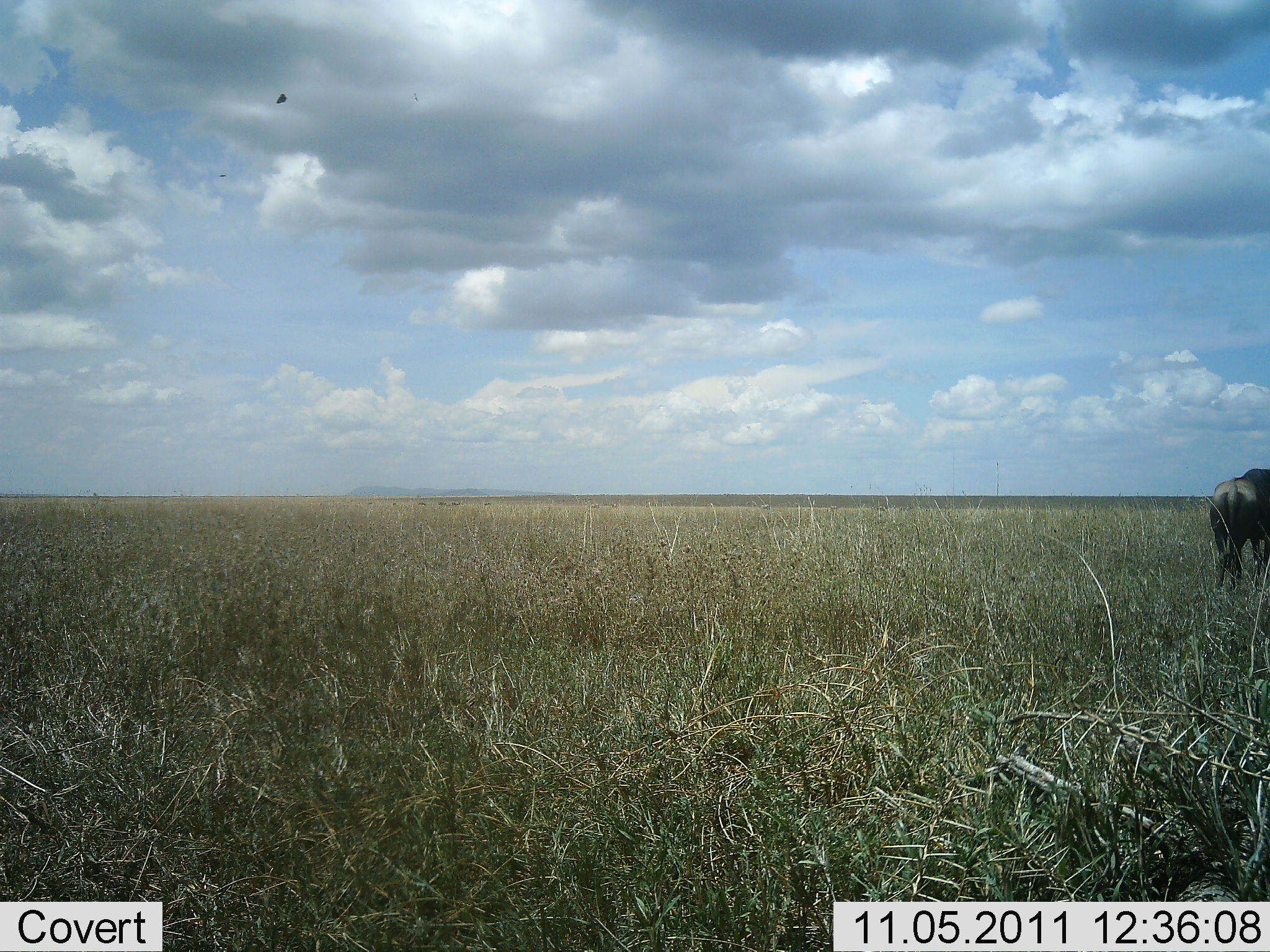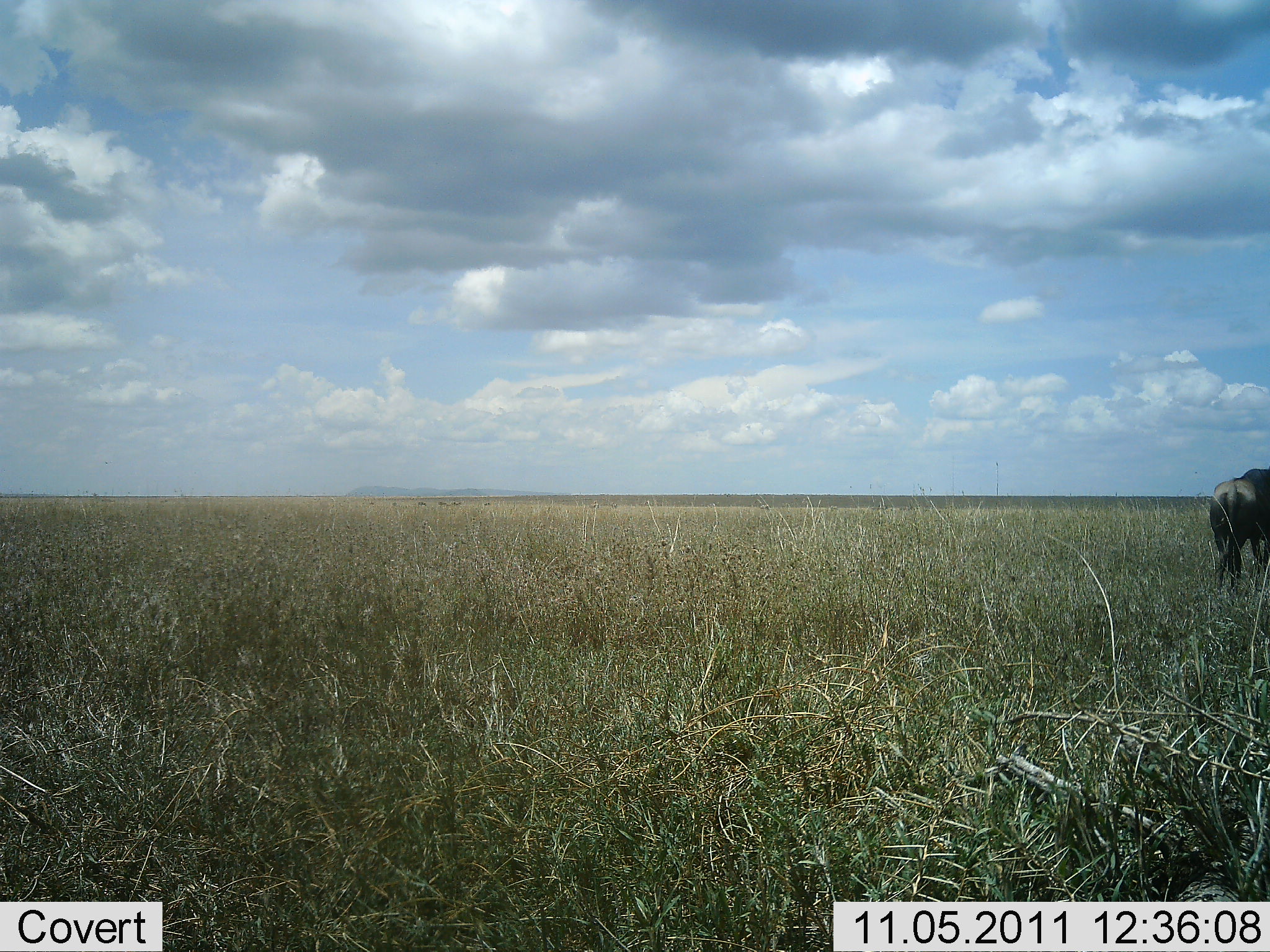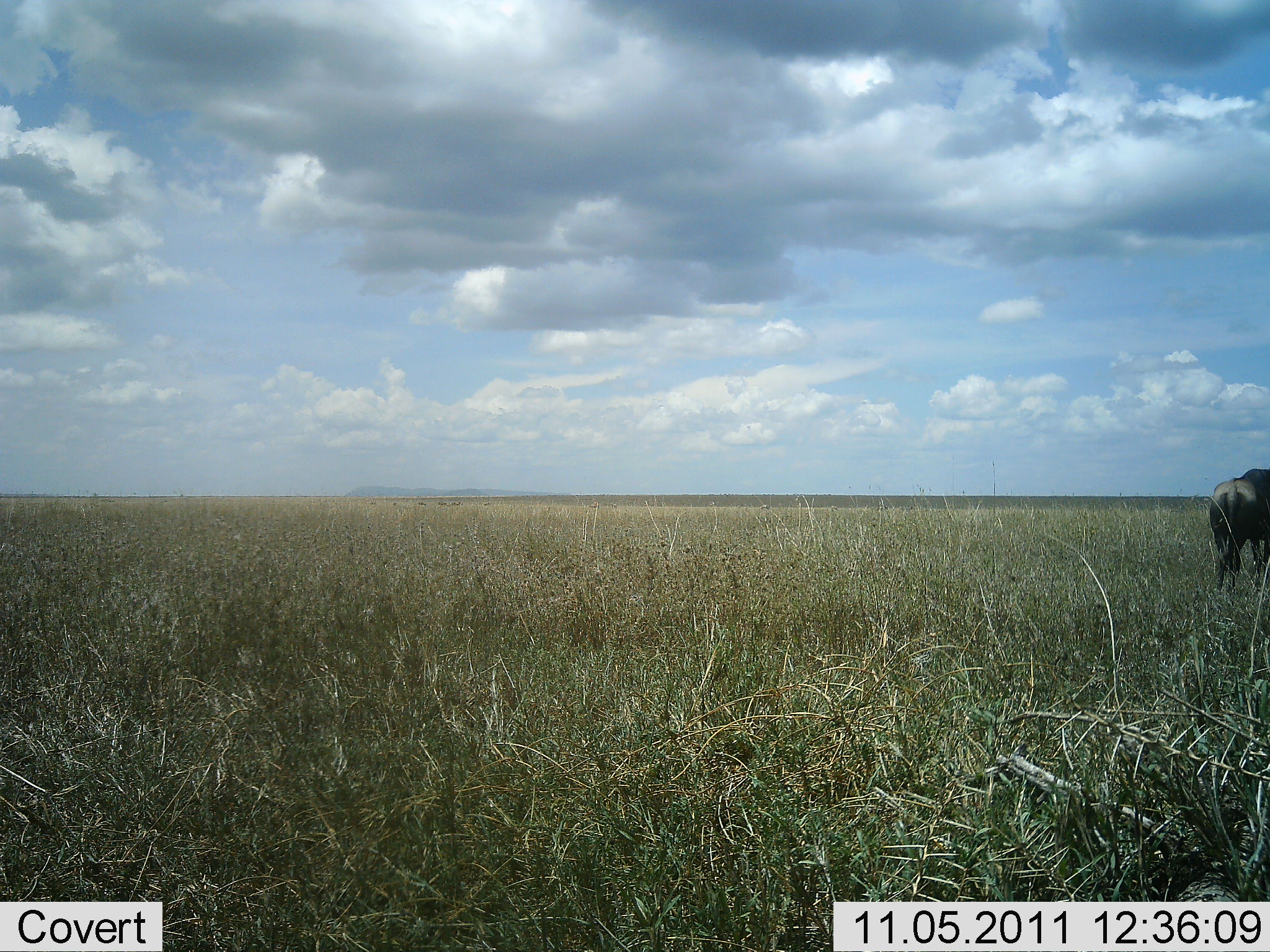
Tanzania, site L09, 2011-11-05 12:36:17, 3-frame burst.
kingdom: Animalia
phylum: Chordata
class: Mammalia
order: Artiodactyla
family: Bovidae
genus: Connochaetes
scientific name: Connochaetes taurinus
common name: blue wildebeest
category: wildebeest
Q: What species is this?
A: Wildebeest (blue wildebeest) (Connochaetes taurinus).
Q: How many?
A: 1.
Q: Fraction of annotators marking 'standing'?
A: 83%.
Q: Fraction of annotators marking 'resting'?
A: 0%.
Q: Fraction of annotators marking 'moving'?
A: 17%.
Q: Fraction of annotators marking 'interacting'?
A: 0%.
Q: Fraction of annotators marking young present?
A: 0%.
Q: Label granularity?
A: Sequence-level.